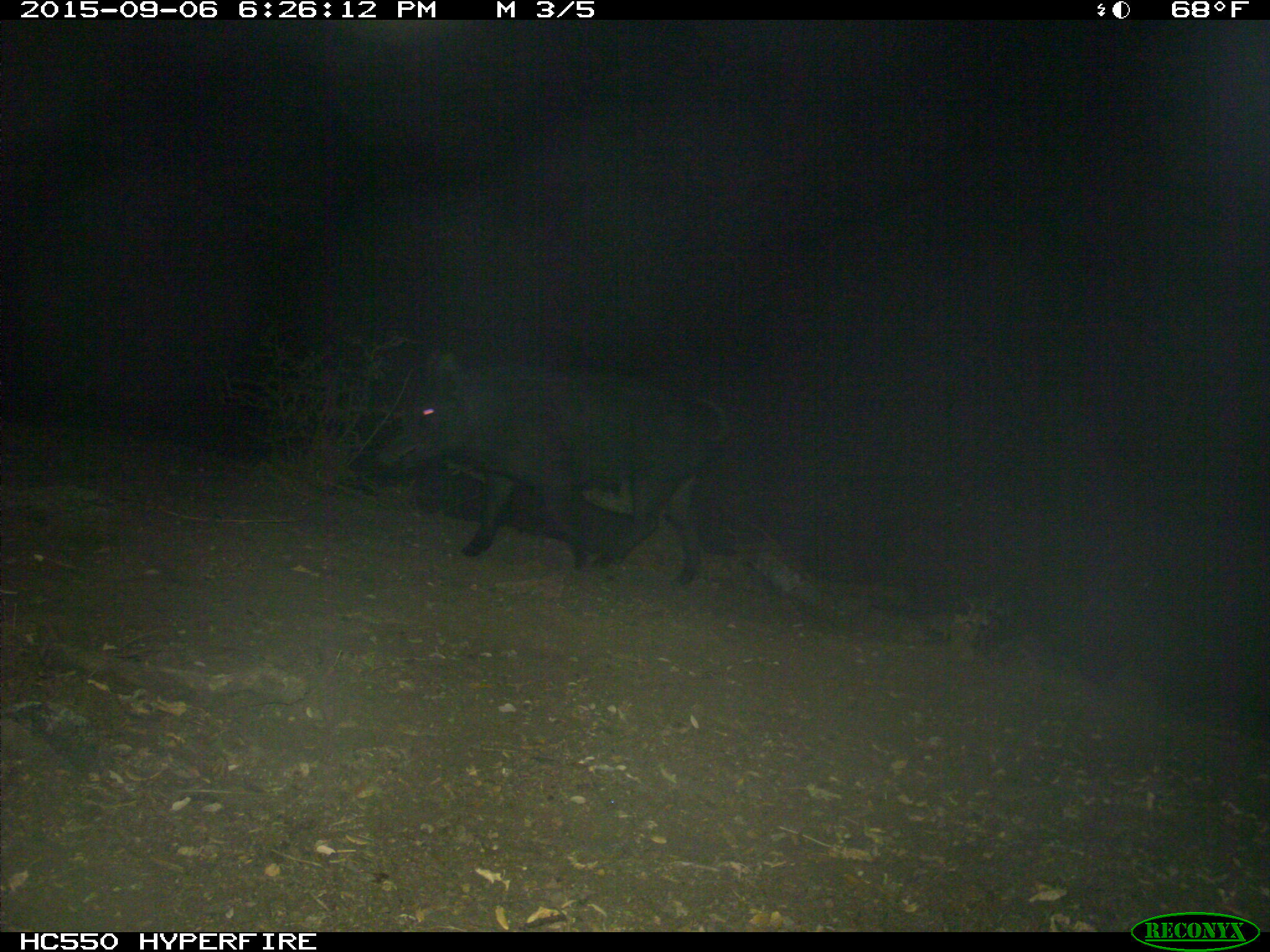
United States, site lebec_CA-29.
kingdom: Animalia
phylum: Chordata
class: Mammalia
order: Artiodactyla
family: Suidae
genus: Sus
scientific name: Sus scrofa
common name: wild boar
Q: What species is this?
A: Sus scrofa (wild boar).